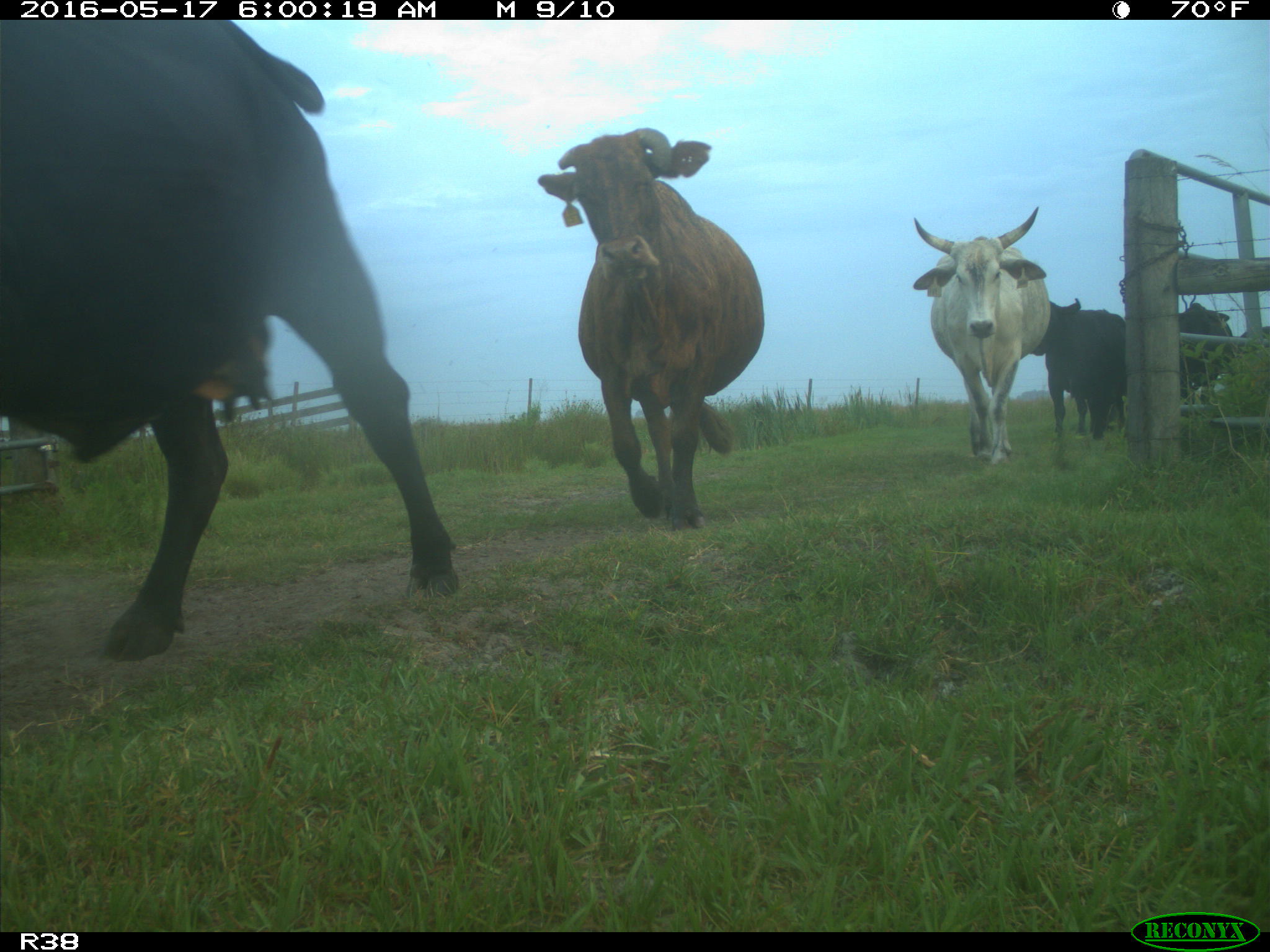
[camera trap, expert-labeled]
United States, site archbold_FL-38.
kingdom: Animalia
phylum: Chordata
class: Mammalia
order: Artiodactyla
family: Bovidae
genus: Bos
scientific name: Bos taurus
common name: domestic cow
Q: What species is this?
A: Bos taurus (domestic cow).